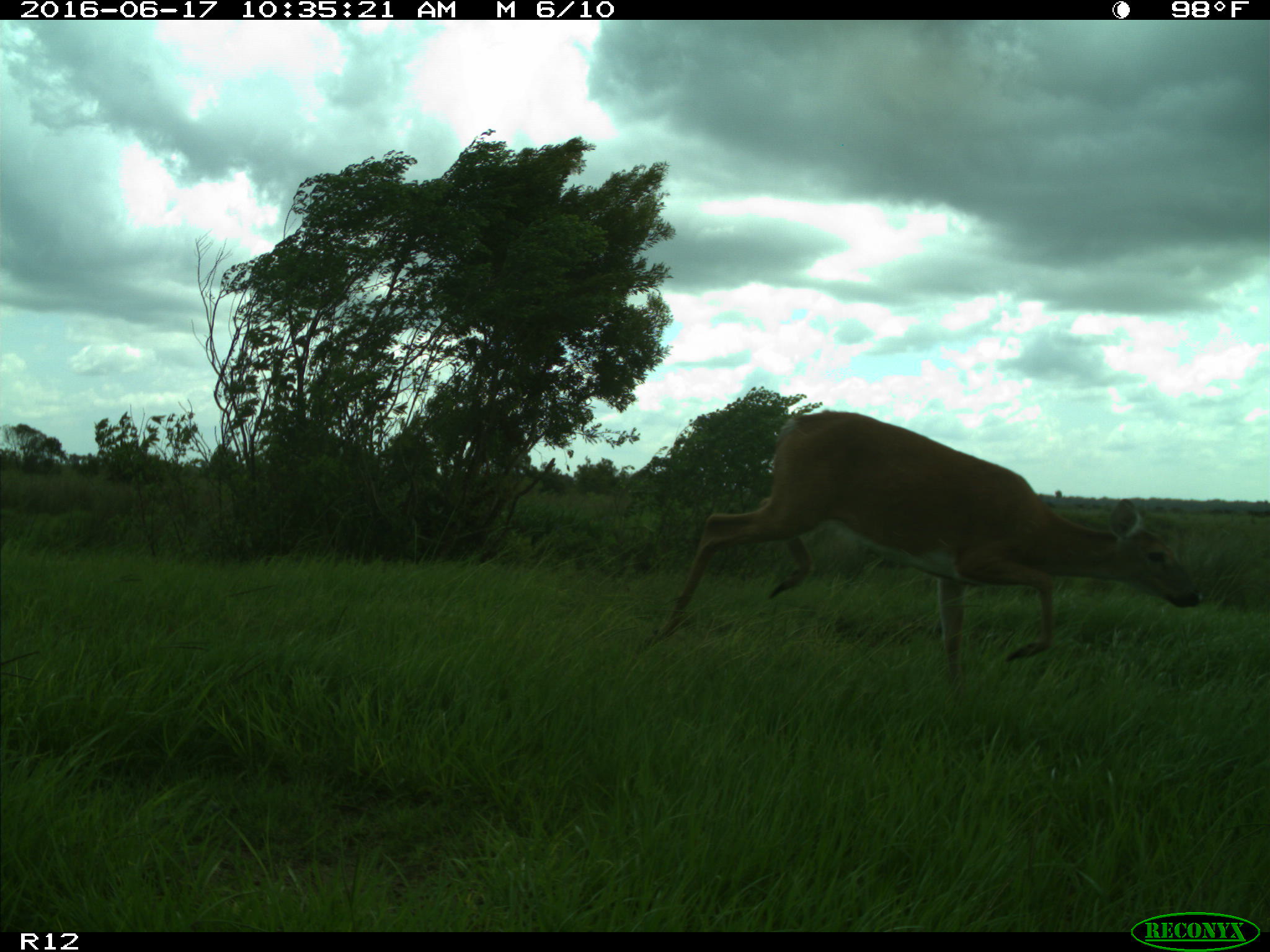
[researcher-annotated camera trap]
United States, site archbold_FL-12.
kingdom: Animalia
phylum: Chordata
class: Mammalia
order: Artiodactyla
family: Cervidae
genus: Odocoileus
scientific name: Odocoileus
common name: deer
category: unidentified deer